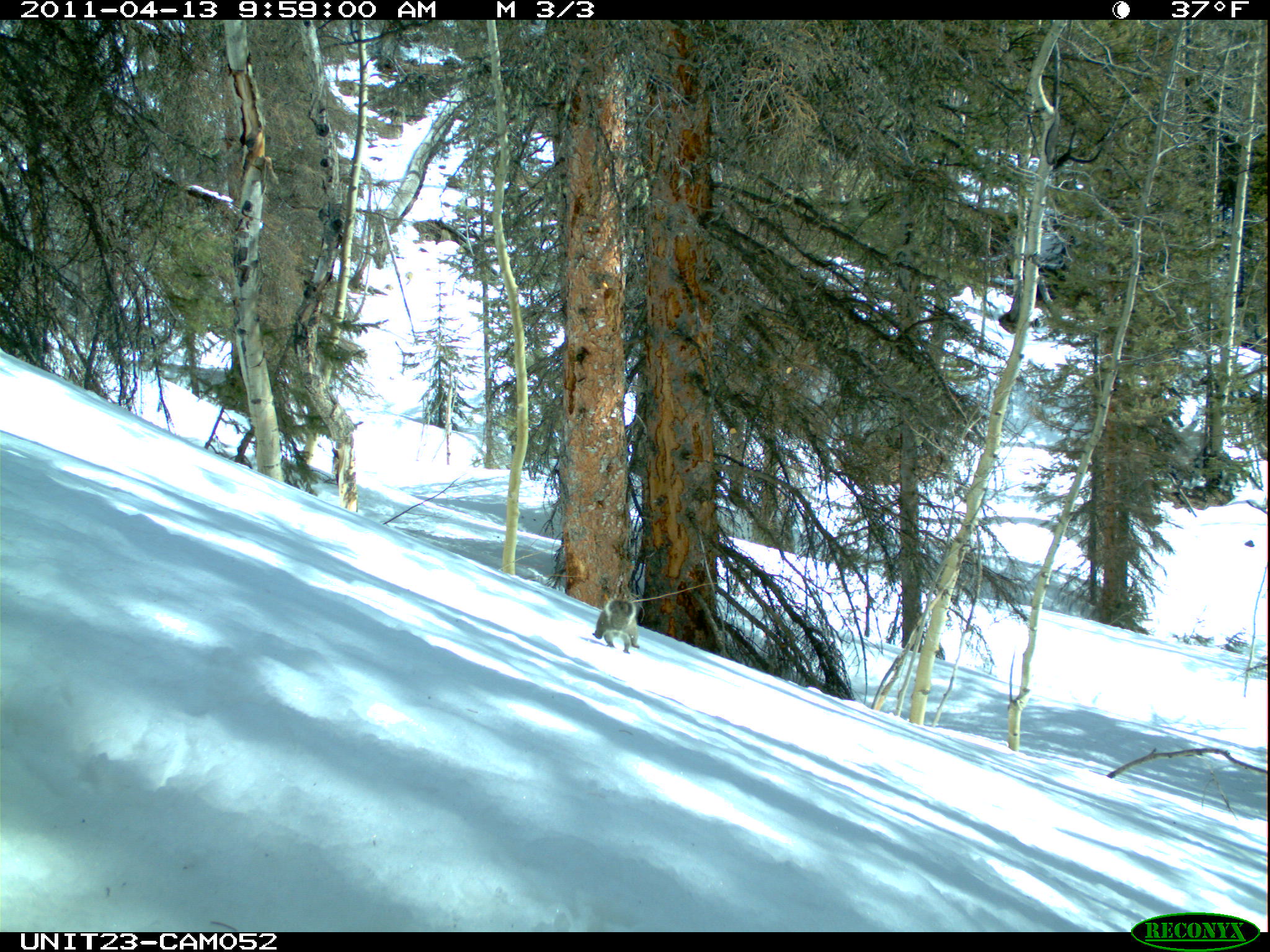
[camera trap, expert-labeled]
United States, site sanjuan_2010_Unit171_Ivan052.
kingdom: Animalia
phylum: Chordata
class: Mammalia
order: Rodentia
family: Sciuridae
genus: Tamiasciurus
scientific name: Tamiasciurus hudsonicus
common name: american red squirrel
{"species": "Tamiasciurus hudsonicus (american red squirrel)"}